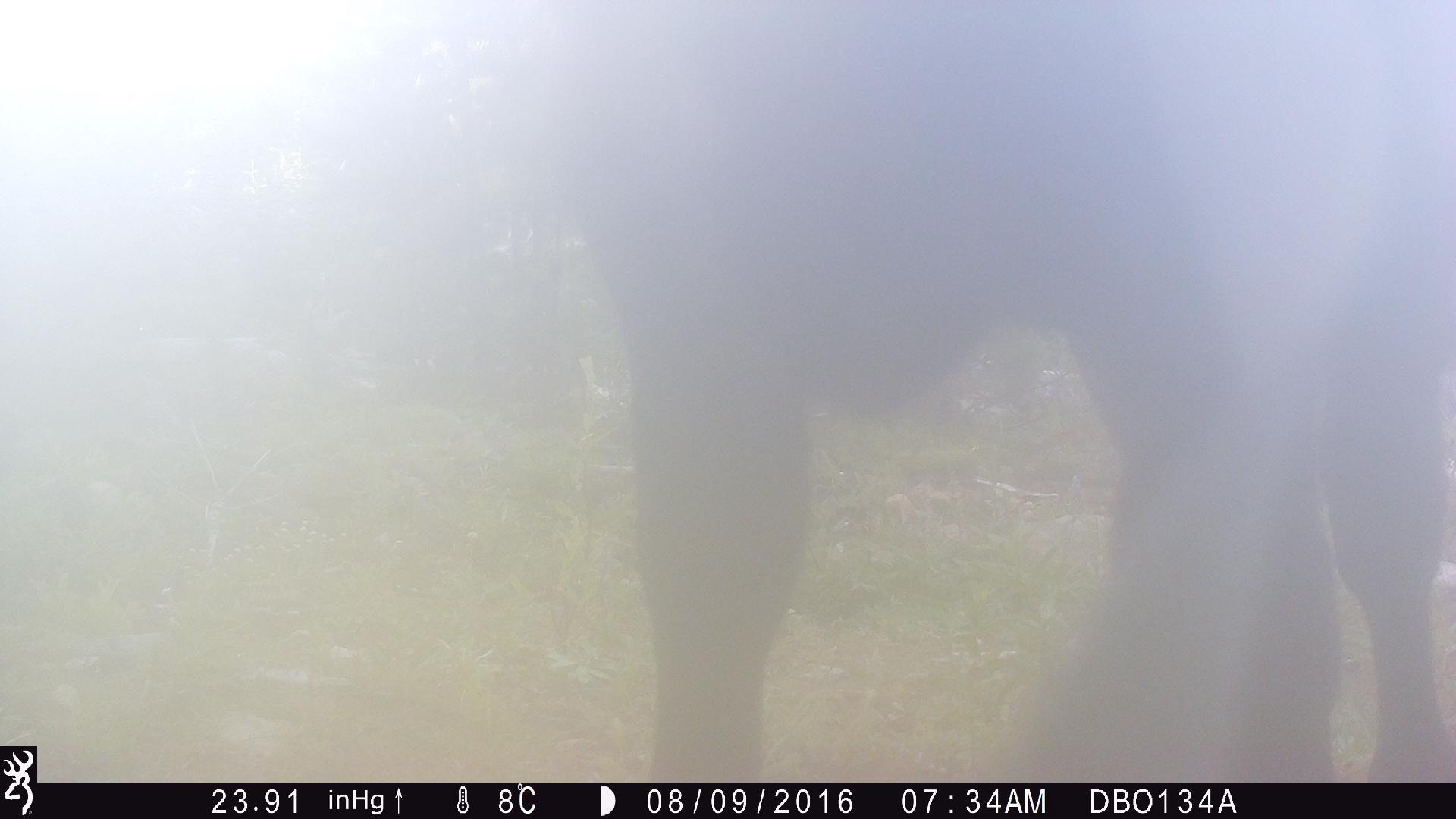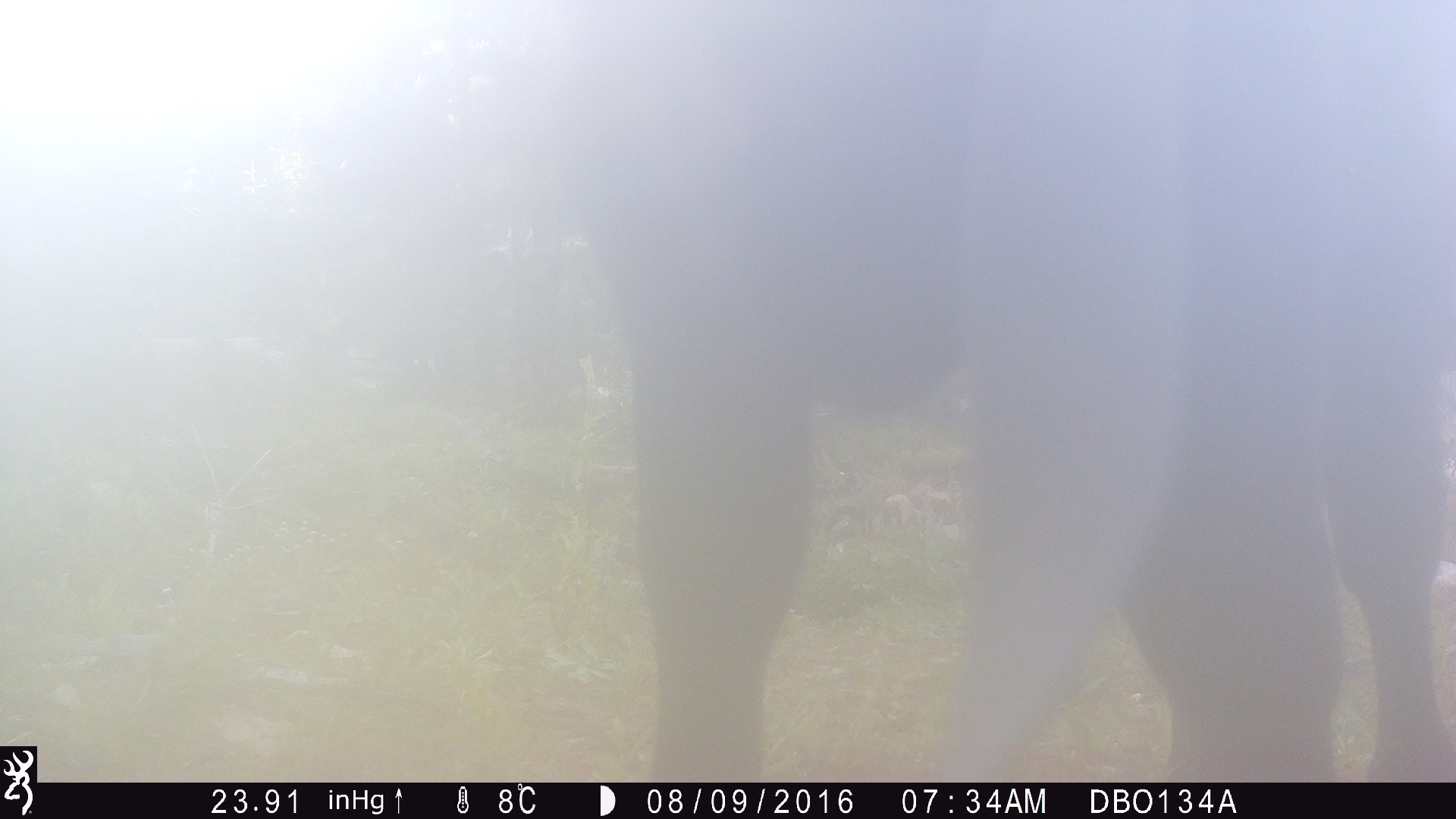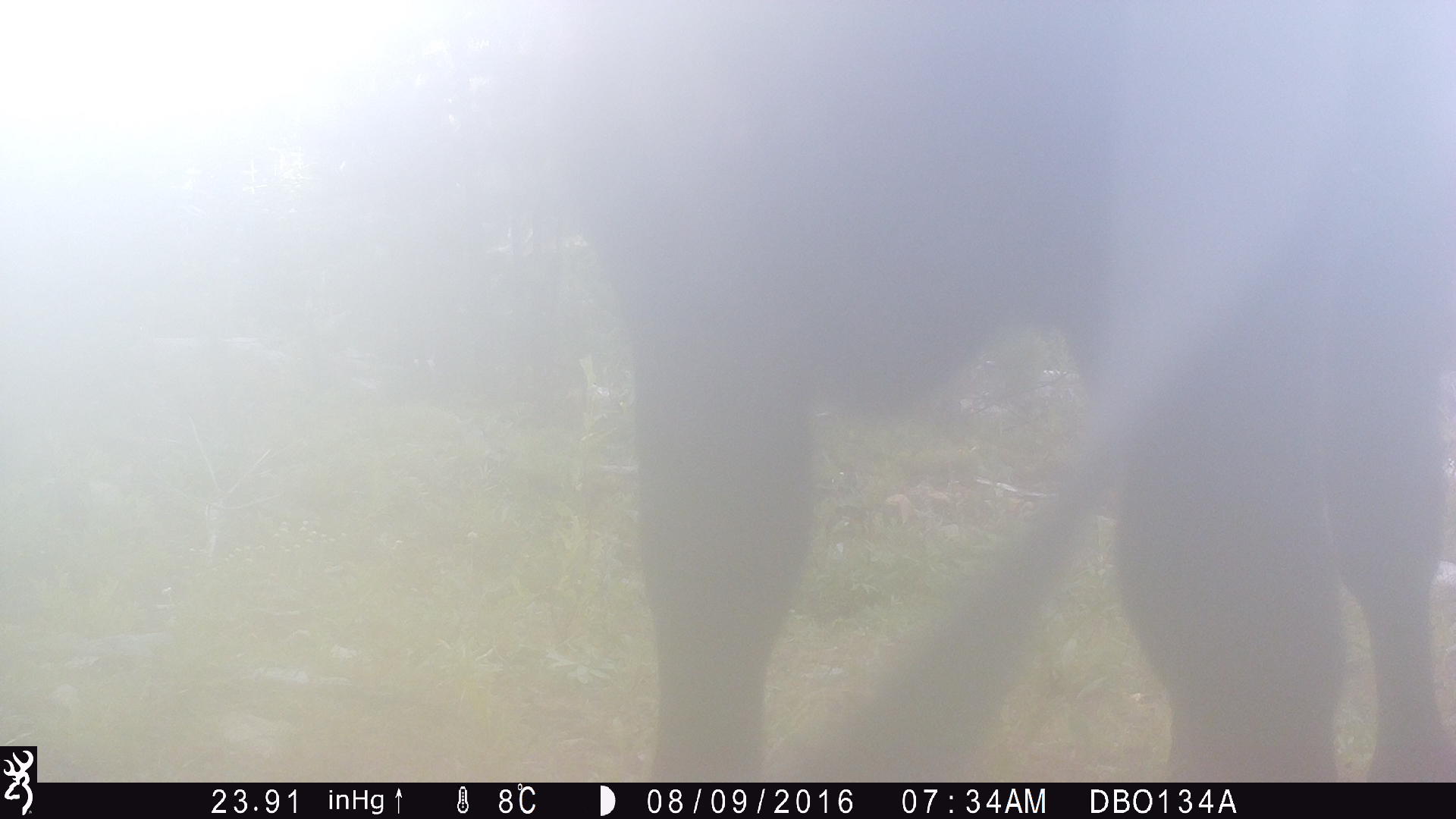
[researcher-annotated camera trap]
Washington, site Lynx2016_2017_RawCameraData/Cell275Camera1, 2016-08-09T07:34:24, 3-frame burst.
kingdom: Animalia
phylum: Chordata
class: Mammalia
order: Artiodactyla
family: Bovidae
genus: Bos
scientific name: Bos taurus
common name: domestic cattle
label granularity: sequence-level